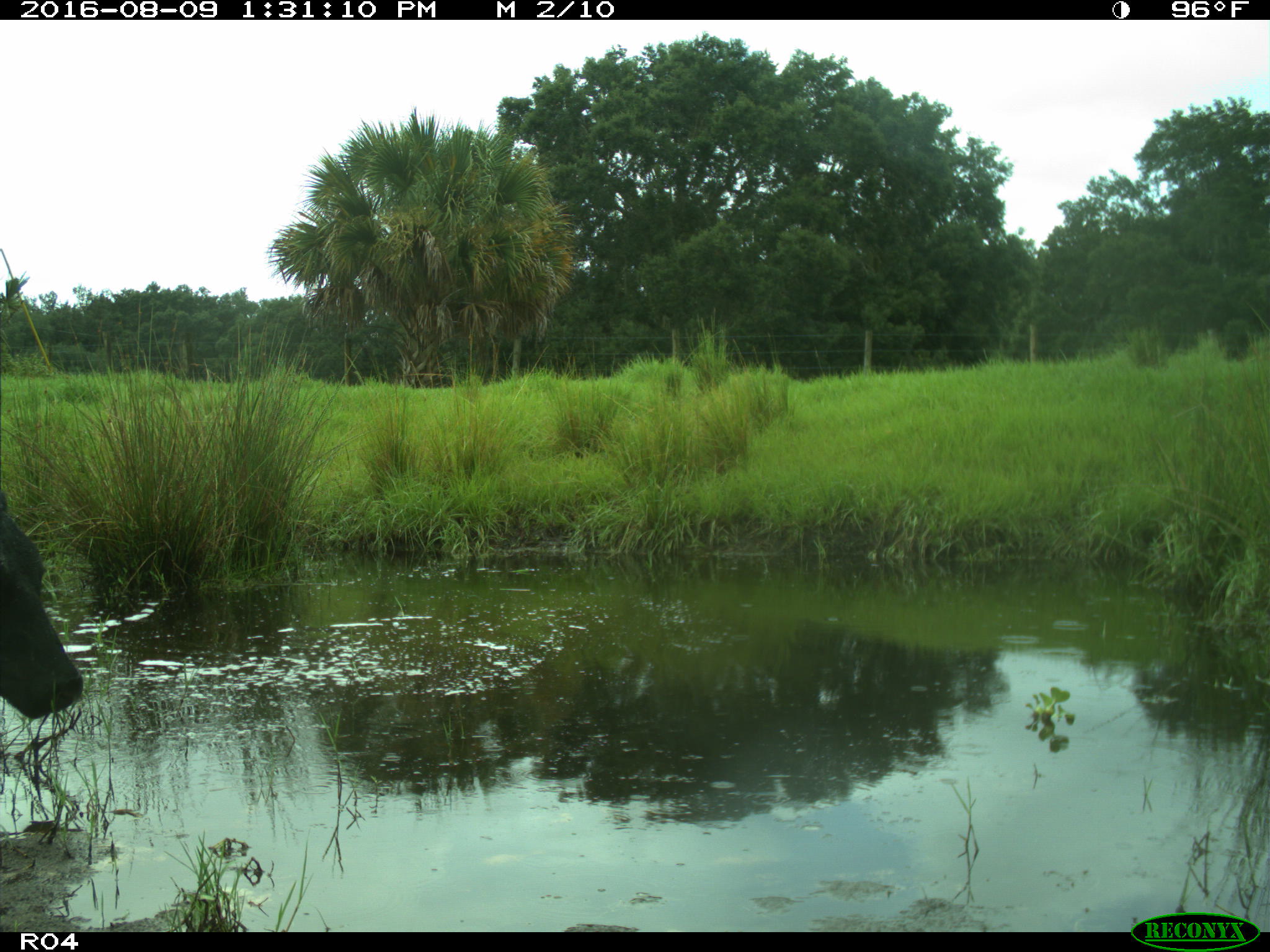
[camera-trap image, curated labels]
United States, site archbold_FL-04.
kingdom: Animalia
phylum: Chordata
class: Mammalia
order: Artiodactyla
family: Bovidae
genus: Bos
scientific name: Bos taurus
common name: domestic cow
Bos taurus (domestic cow).